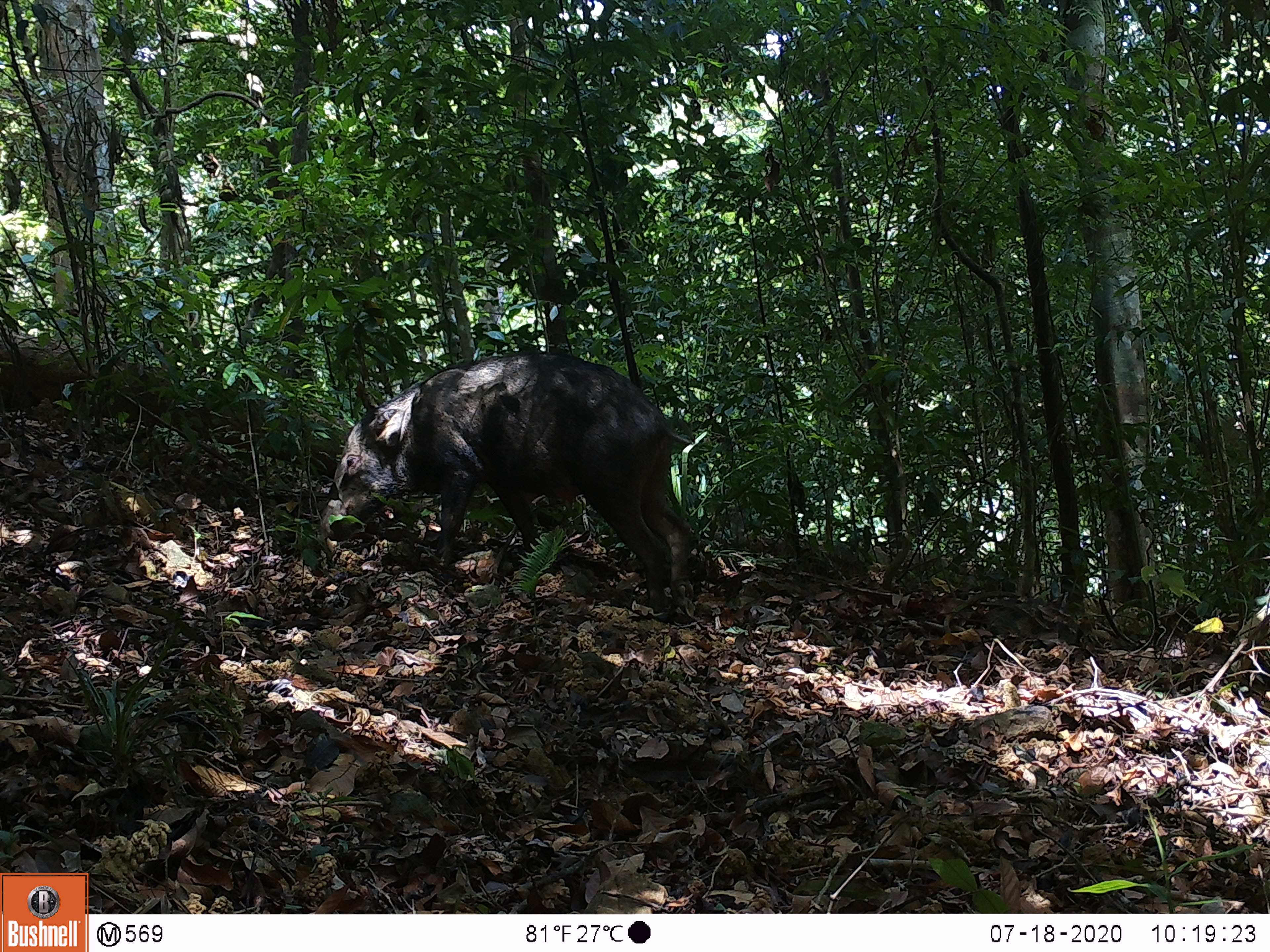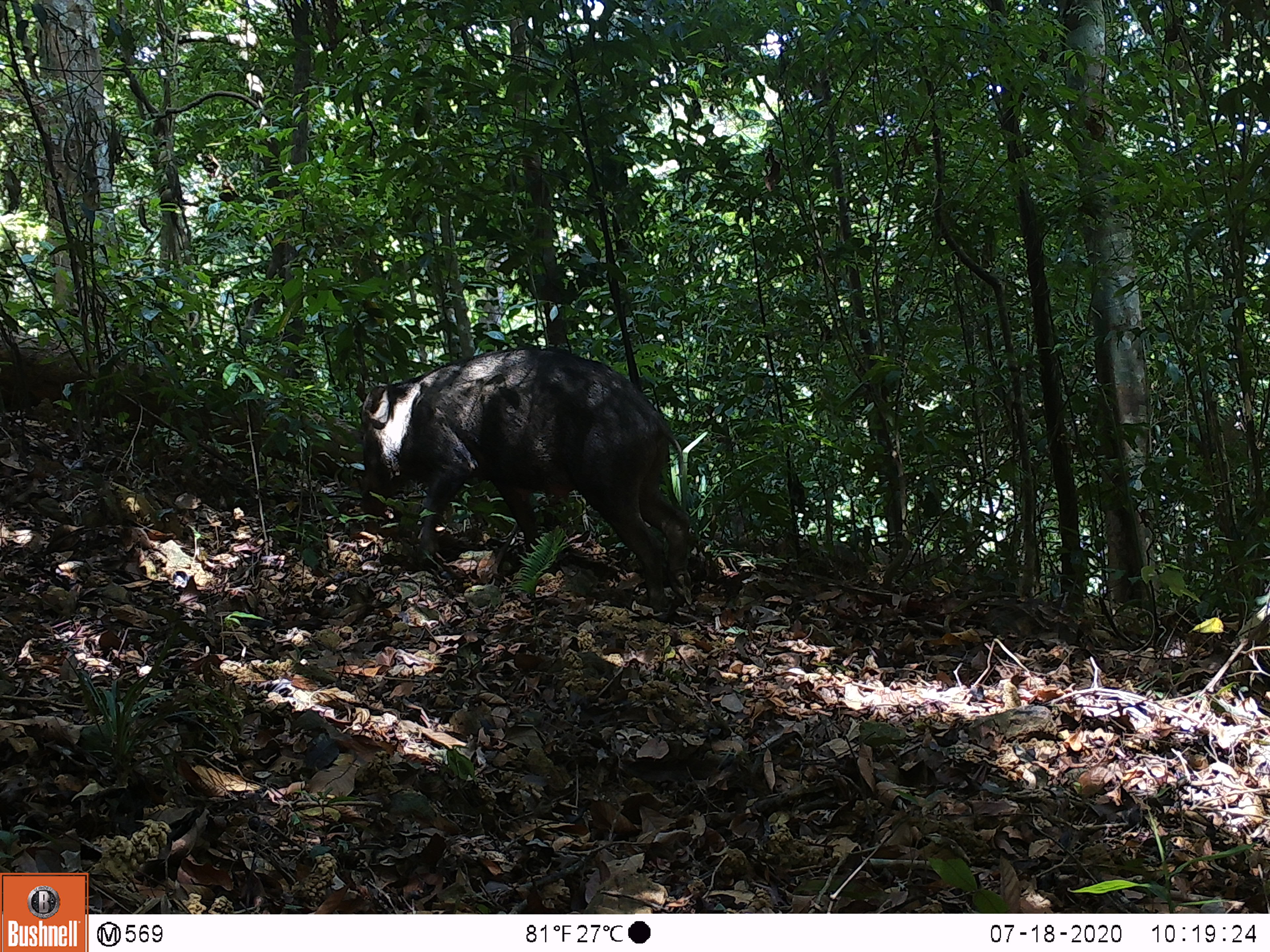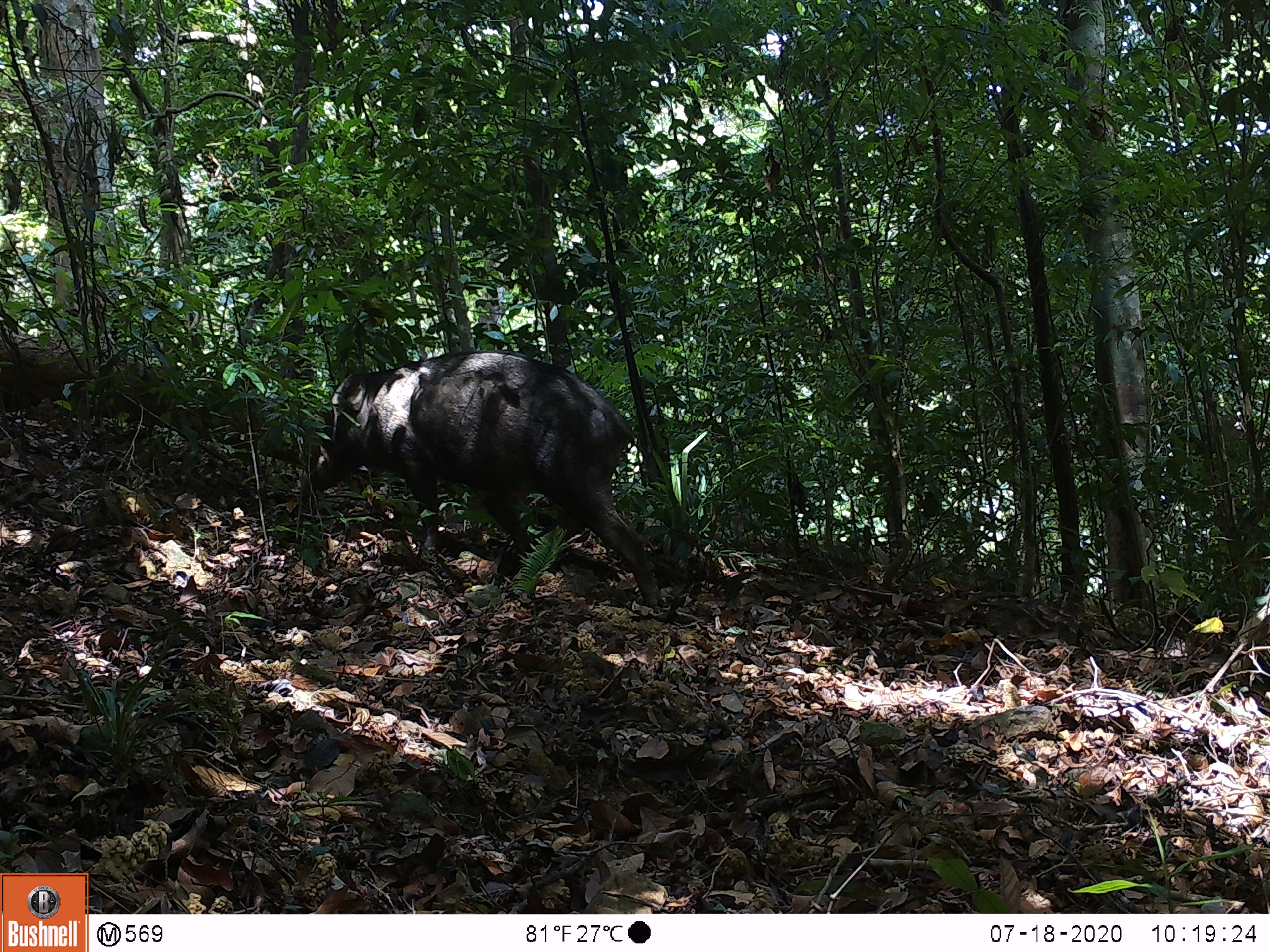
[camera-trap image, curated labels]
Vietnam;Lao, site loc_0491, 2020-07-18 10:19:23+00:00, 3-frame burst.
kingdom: Animalia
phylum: Chordata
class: Mammalia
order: Artiodactyla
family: Suidae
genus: Sus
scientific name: Sus scrofa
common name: eurasian wild pig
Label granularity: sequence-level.